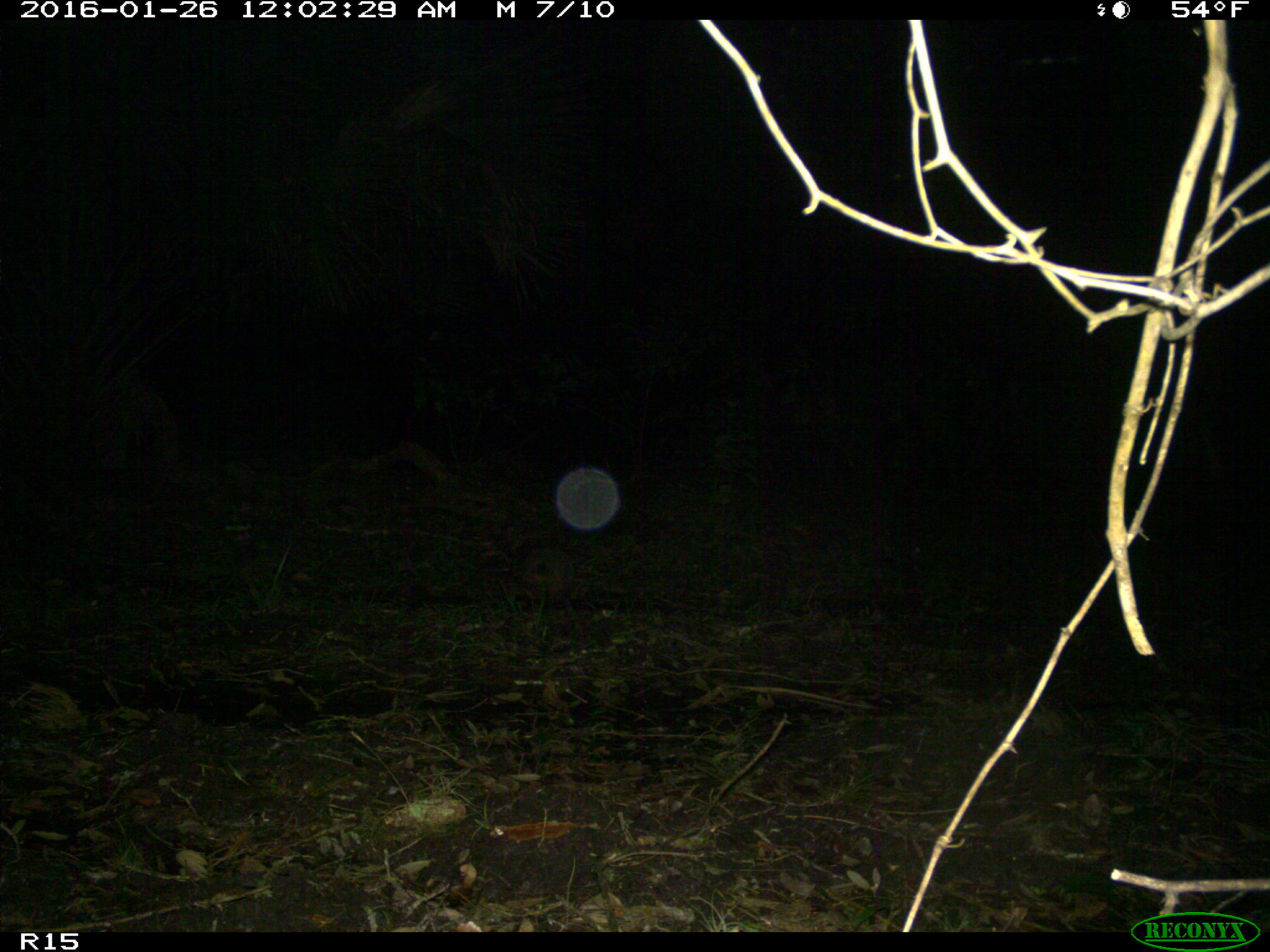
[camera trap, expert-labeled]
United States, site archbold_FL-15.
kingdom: Animalia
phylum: Chordata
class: Mammalia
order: Cingulata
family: Dasypodidae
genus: Dasypus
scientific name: Dasypus novemcinctus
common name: nine-banded armadillo